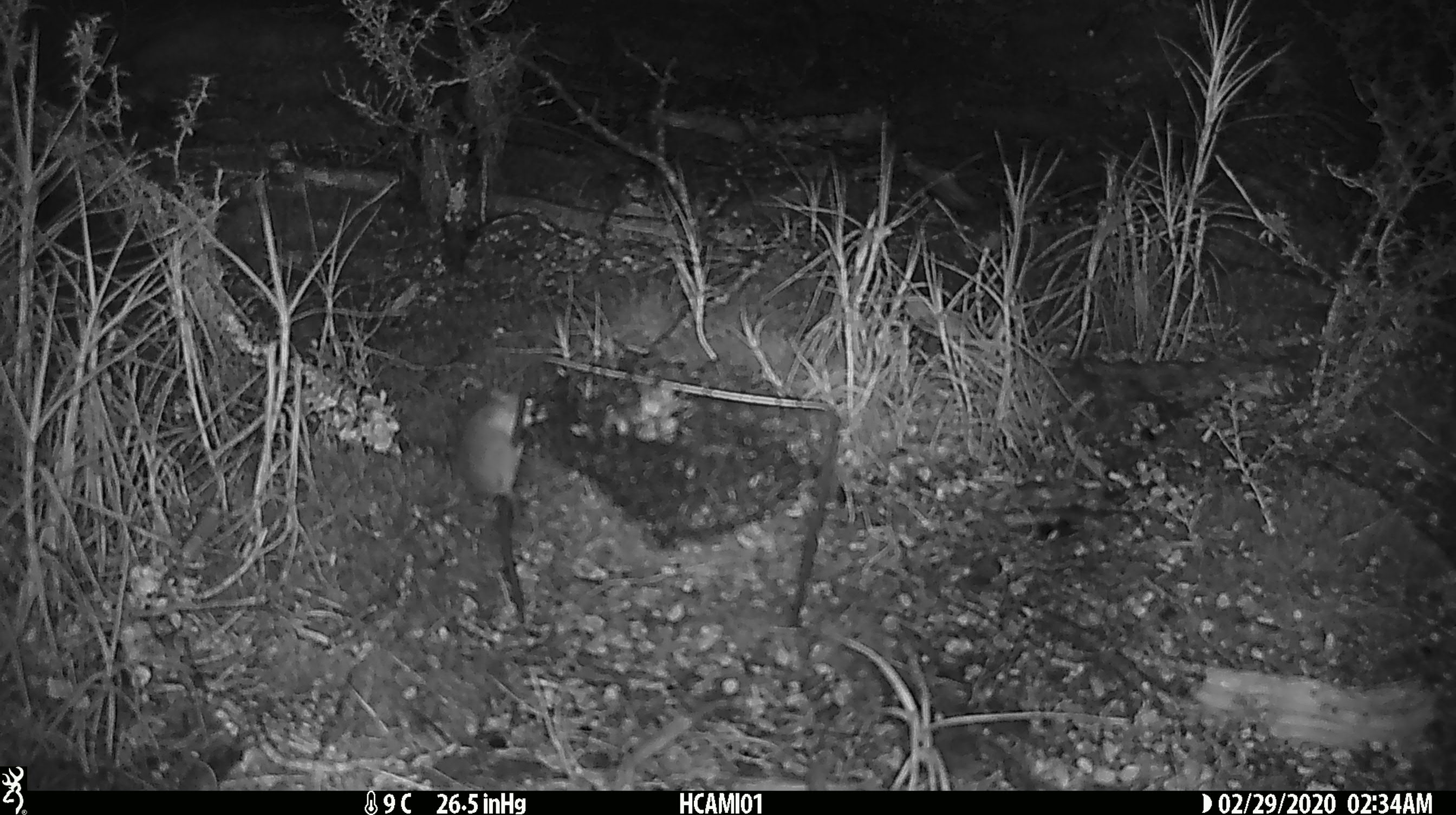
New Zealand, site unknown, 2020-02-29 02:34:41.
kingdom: Animalia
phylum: Chordata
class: Mammalia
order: Rodentia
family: Muridae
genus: Mus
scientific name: Mus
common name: mouse